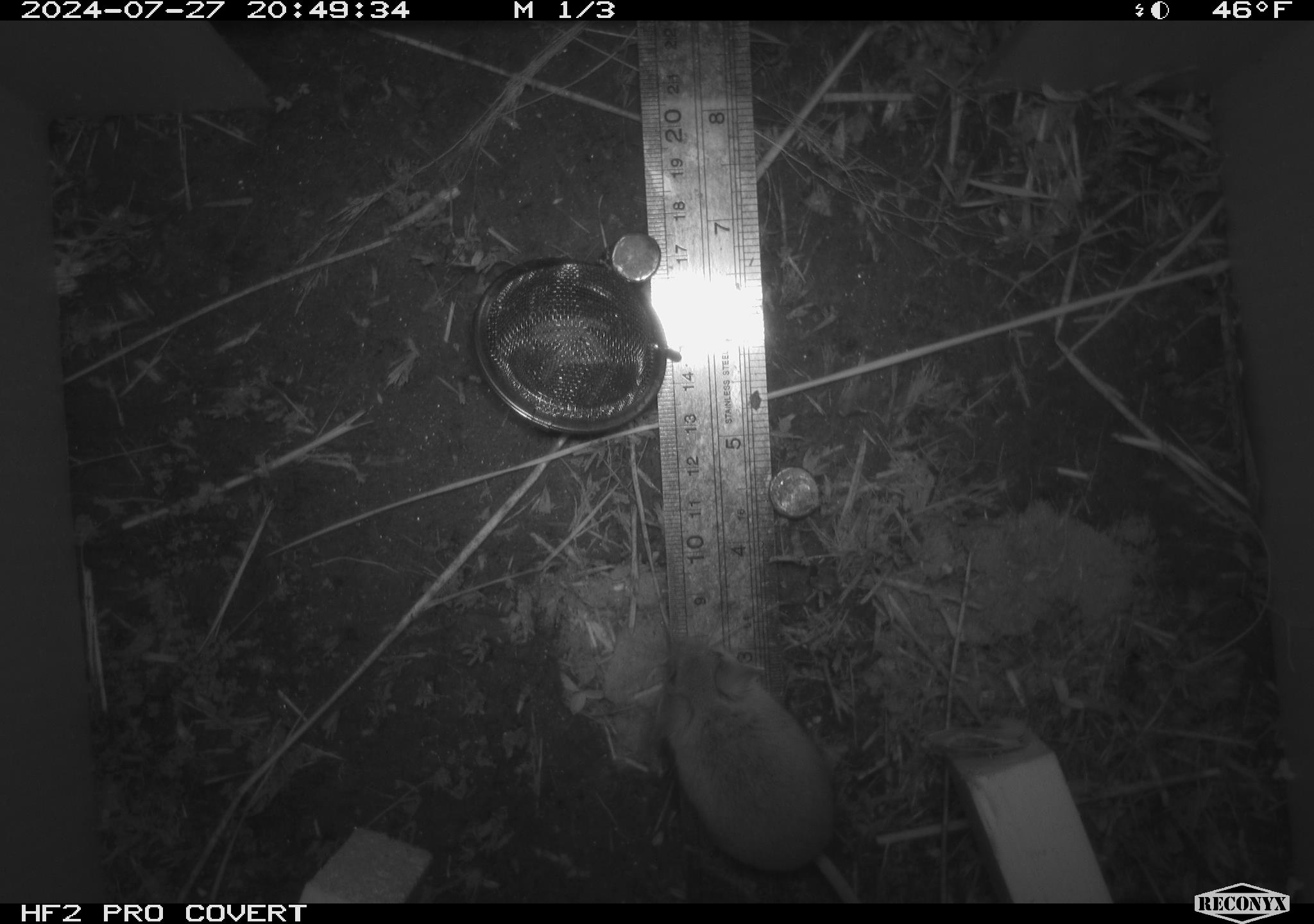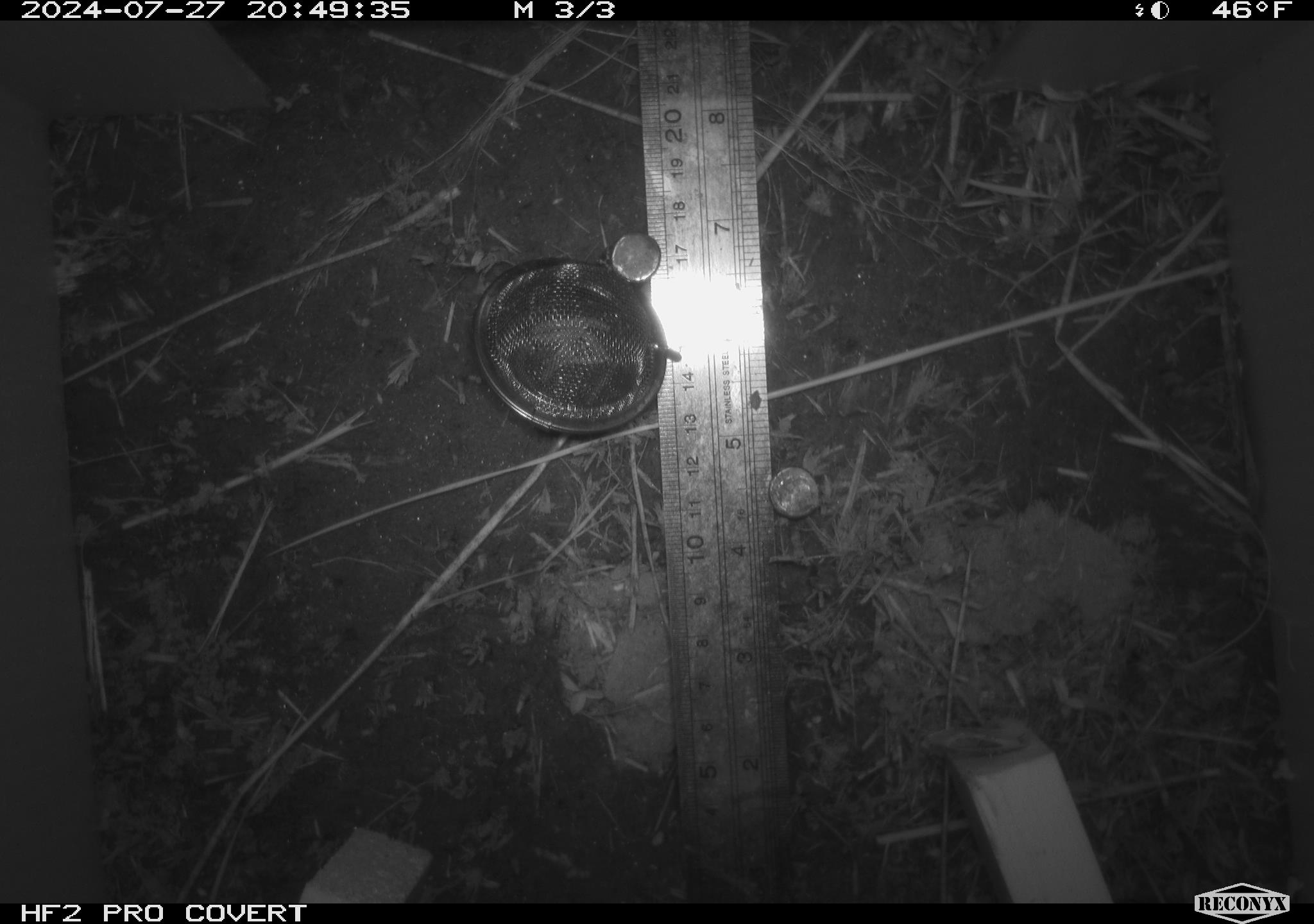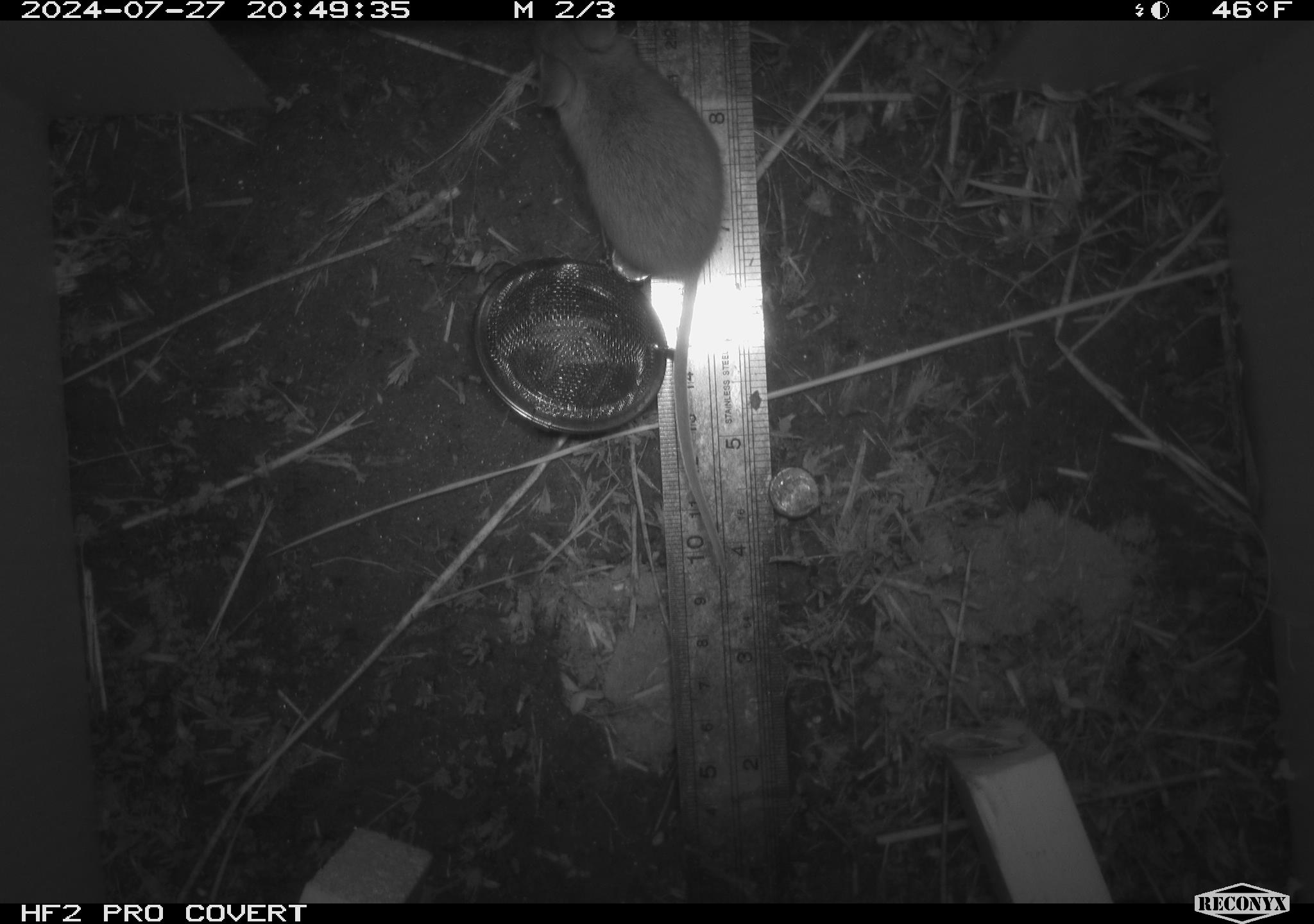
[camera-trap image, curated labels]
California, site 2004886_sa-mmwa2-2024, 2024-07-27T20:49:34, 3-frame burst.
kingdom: Animalia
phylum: Chordata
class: Mammalia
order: Rodentia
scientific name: Rodentia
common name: mouse species